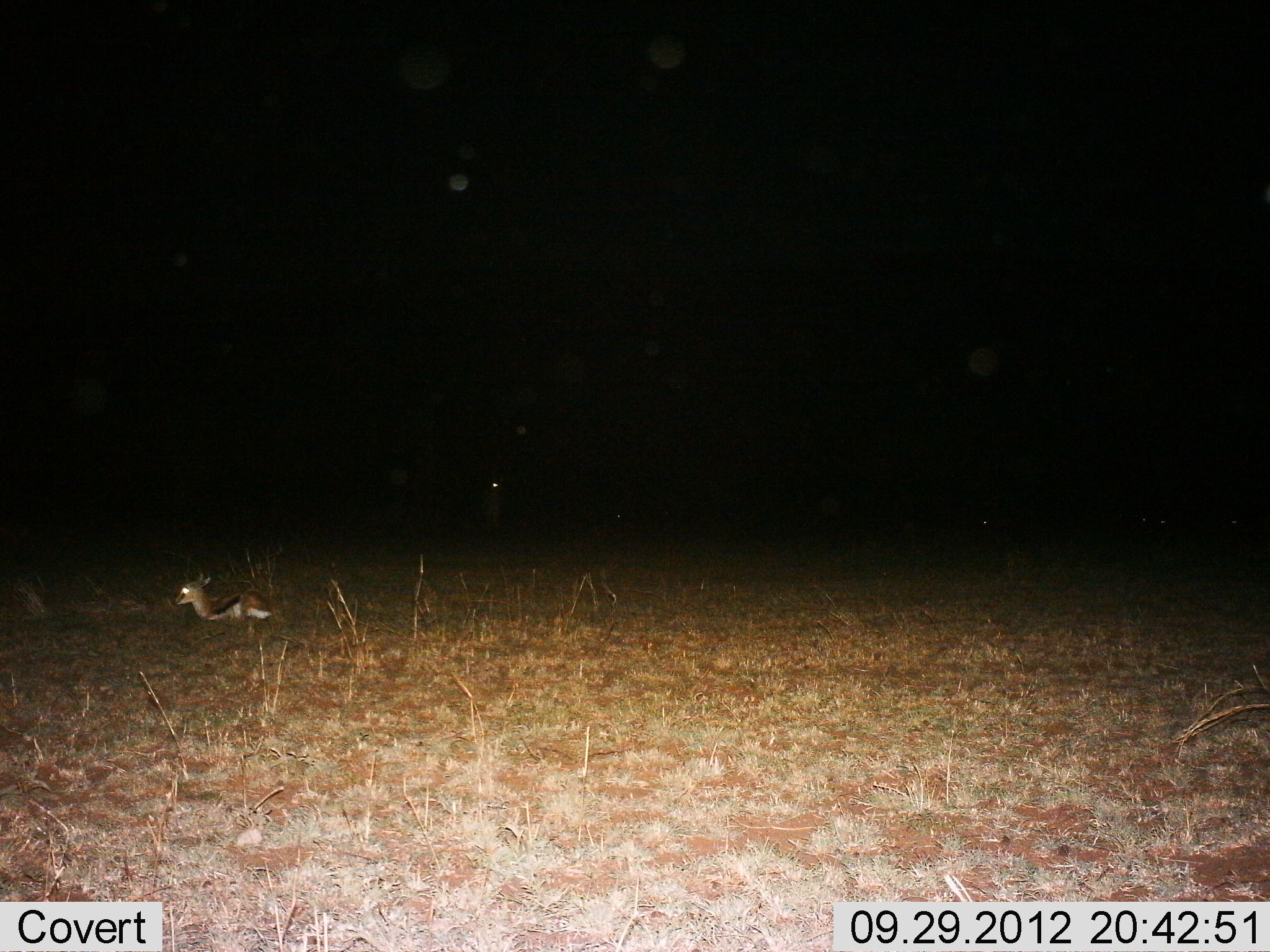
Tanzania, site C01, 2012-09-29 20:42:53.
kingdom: Animalia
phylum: Chordata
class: Mammalia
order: Artiodactyla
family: Bovidae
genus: Eudorcas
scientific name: Eudorcas thomsonii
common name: thomson's gazelle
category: gazellethomsons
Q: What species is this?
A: Gazellethomsons (thomson's gazelle) (Eudorcas thomsonii).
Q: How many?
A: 1.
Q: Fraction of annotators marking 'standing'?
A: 10%.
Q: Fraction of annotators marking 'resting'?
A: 100%.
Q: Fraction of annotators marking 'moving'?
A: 0%.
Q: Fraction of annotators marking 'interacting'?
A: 0%.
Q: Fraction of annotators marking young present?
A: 20%.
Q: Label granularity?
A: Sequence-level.